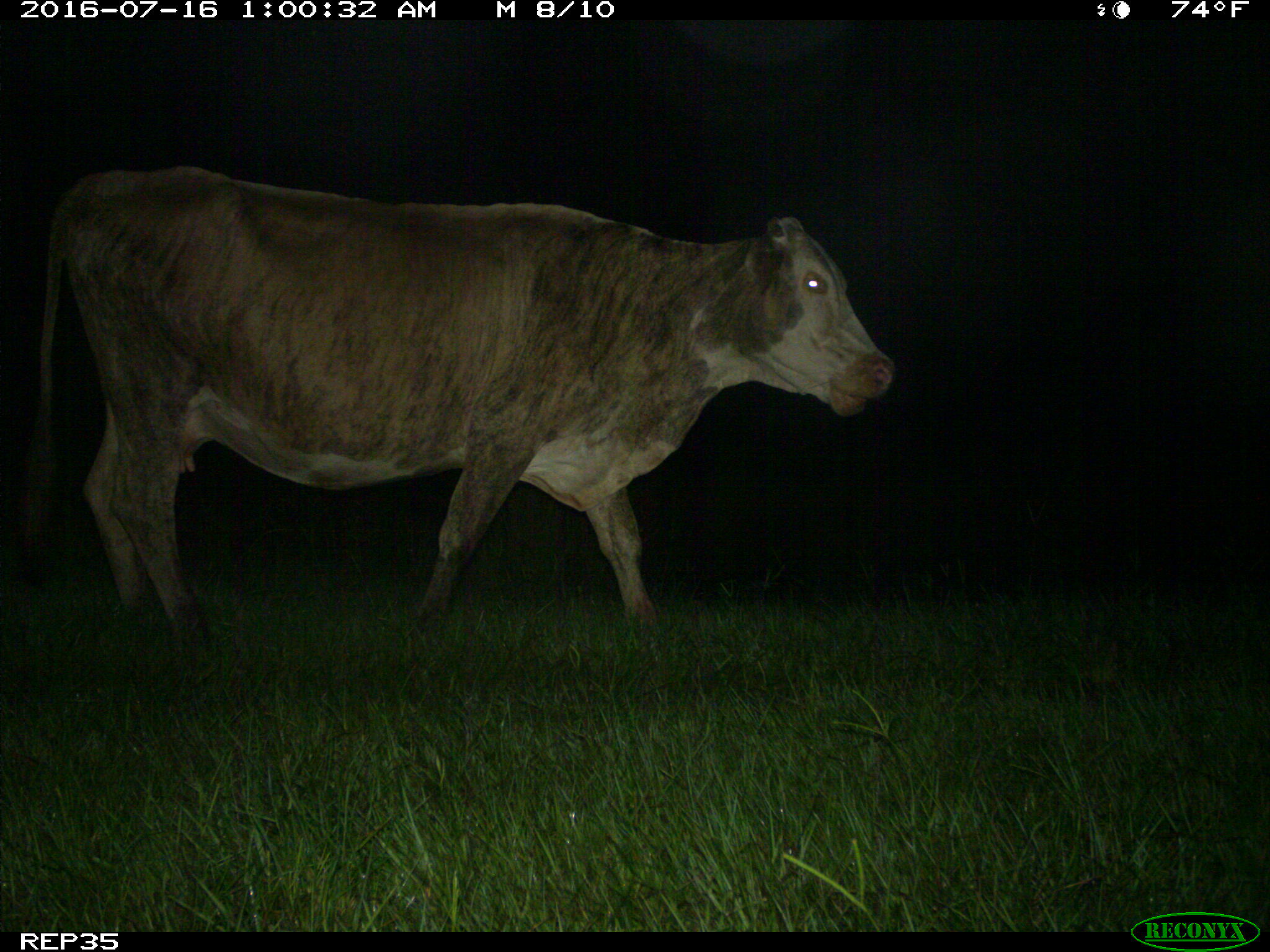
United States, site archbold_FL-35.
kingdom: Animalia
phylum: Chordata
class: Mammalia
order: Artiodactyla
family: Bovidae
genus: Bos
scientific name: Bos taurus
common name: domestic cow